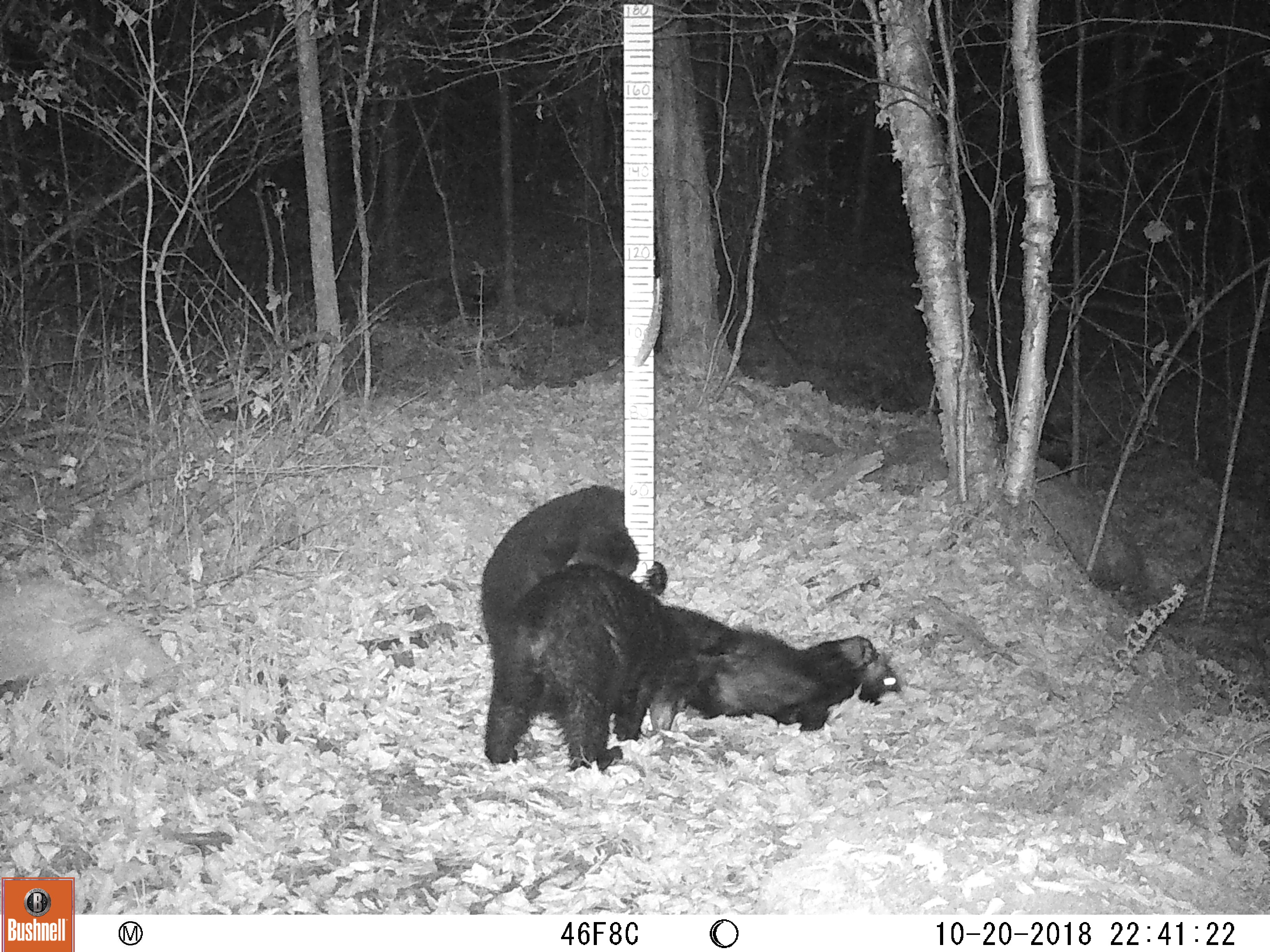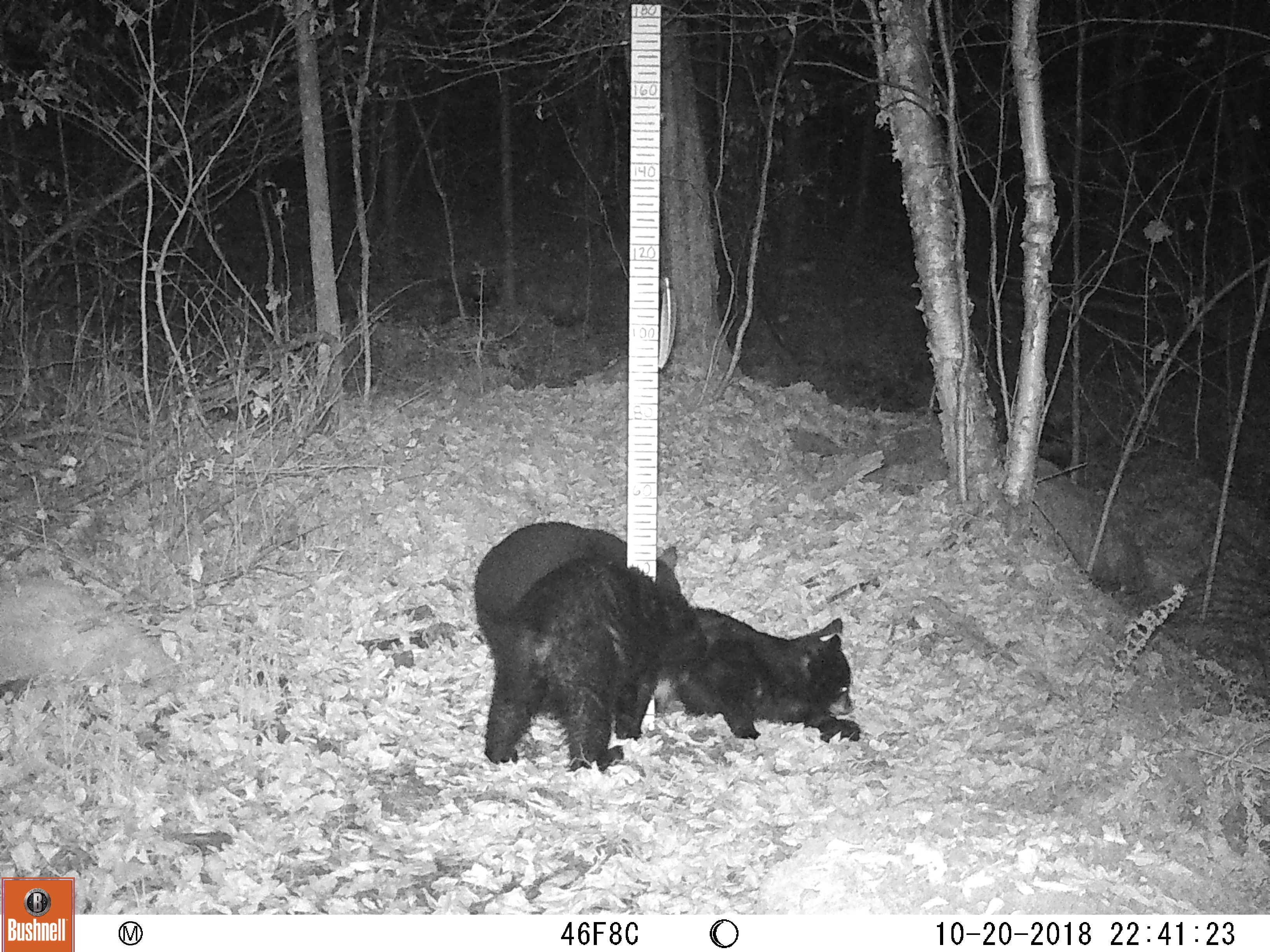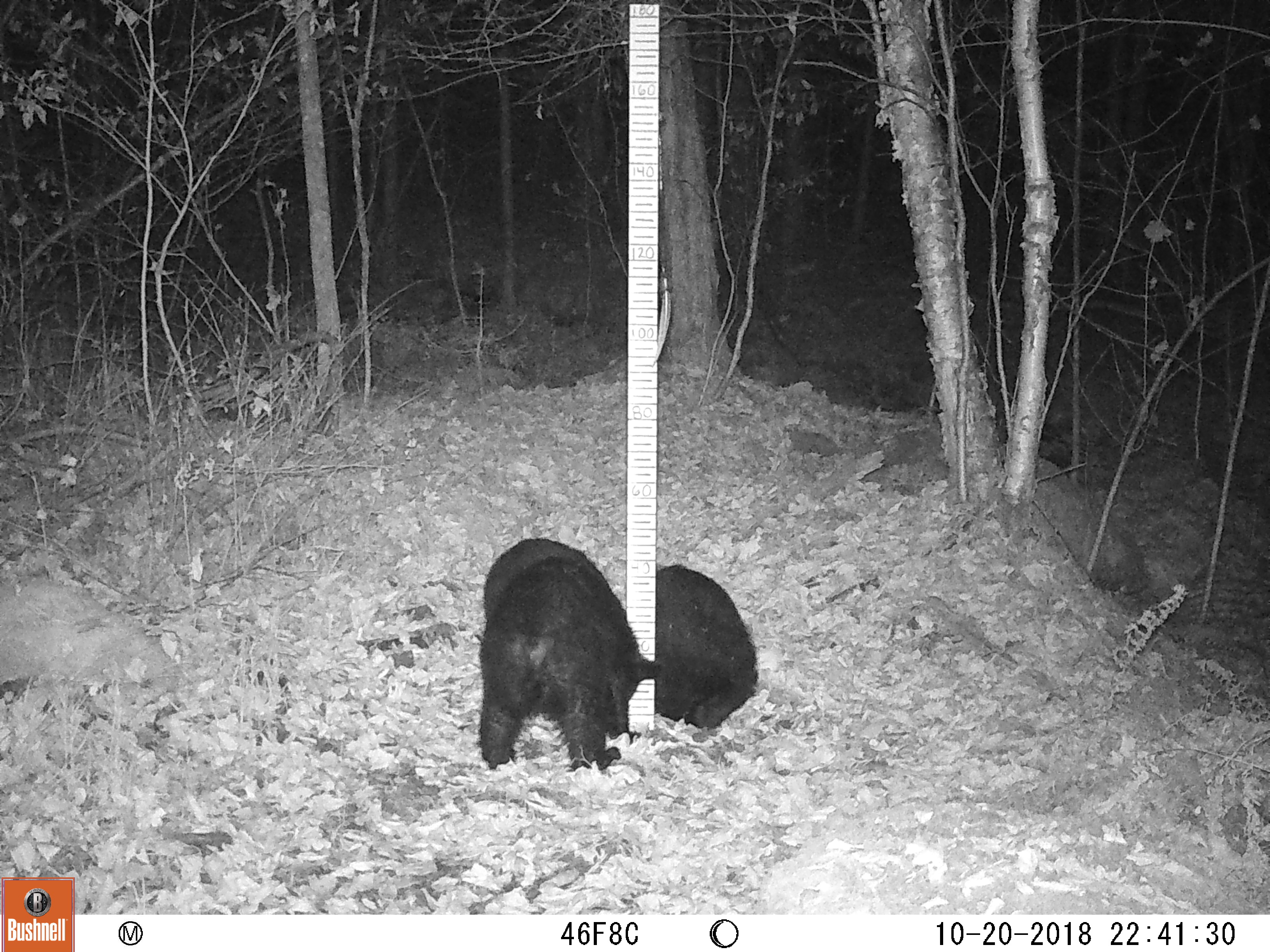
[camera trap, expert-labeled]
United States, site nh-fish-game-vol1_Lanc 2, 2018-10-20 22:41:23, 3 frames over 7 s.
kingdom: Animalia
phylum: Chordata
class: Mammalia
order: Carnivora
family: Ursidae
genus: Ursus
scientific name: Ursus americanus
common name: black bear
Black bear (Ursus americanus).